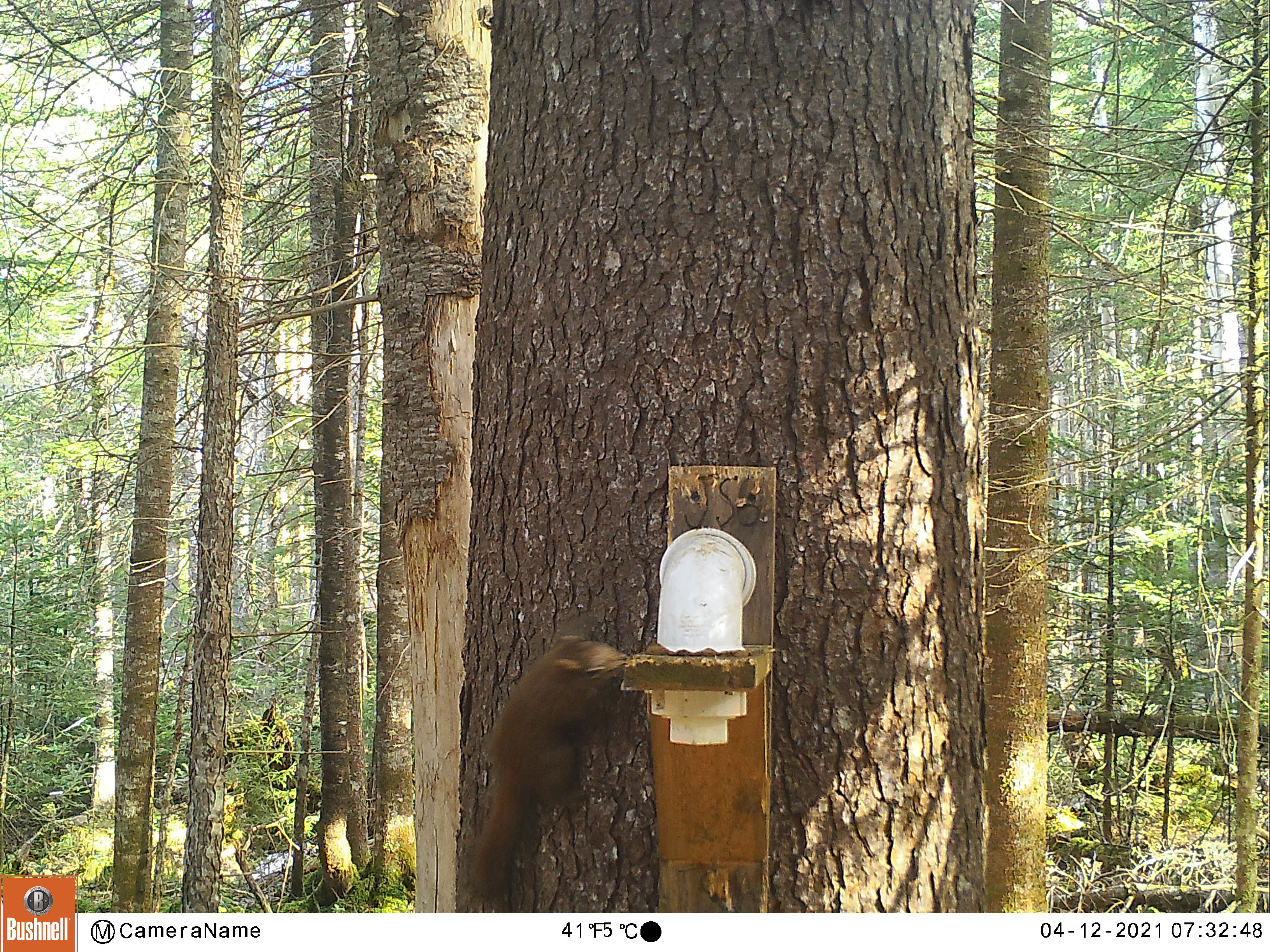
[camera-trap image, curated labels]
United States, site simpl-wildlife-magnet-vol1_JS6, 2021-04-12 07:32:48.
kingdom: Animalia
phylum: Chordata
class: Mammalia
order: Rodentia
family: Sciuridae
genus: Tamiasciurus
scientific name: Tamiasciurus hudsonicus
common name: red squirrel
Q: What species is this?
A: Red squirrel (Tamiasciurus hudsonicus).